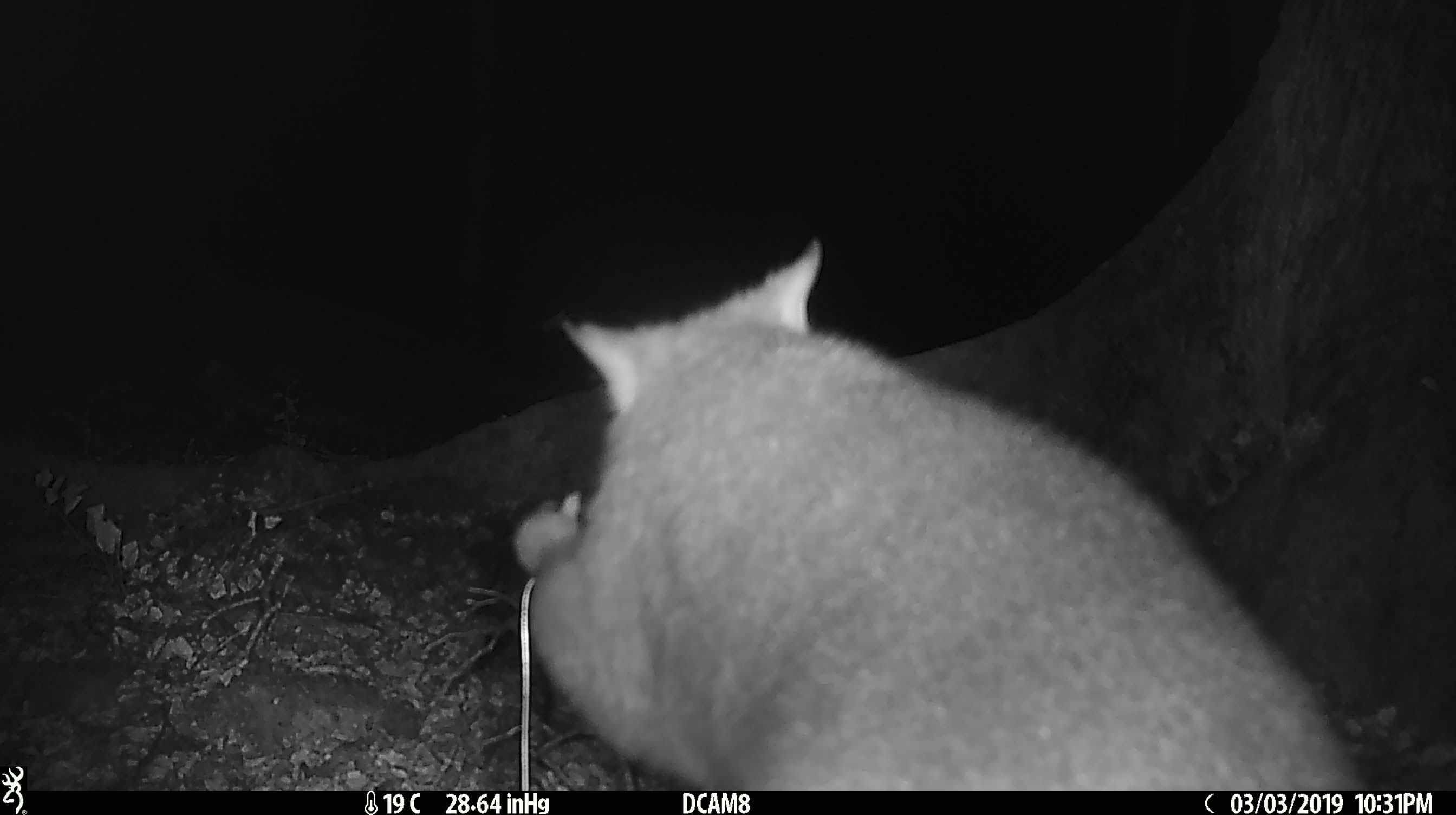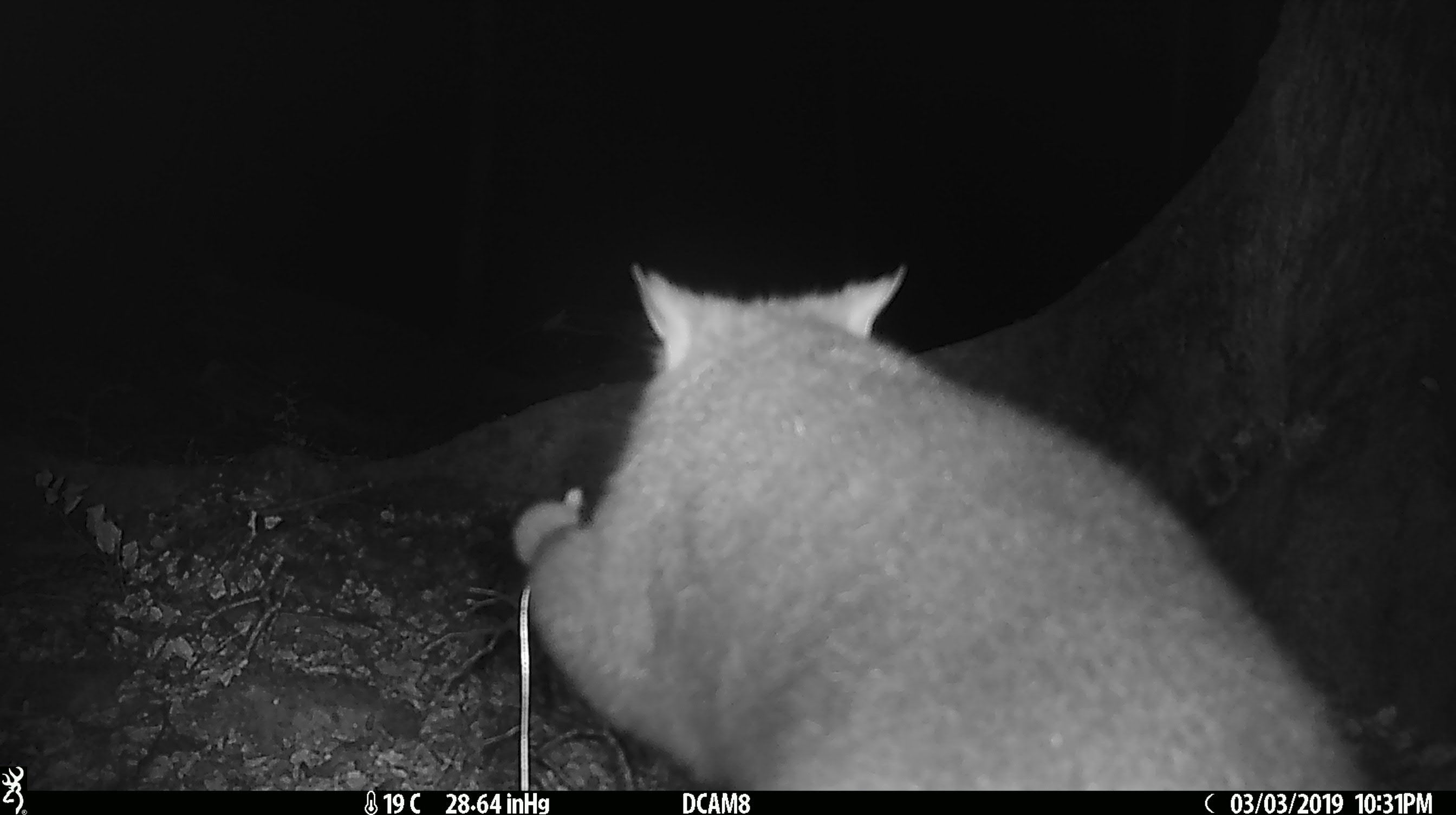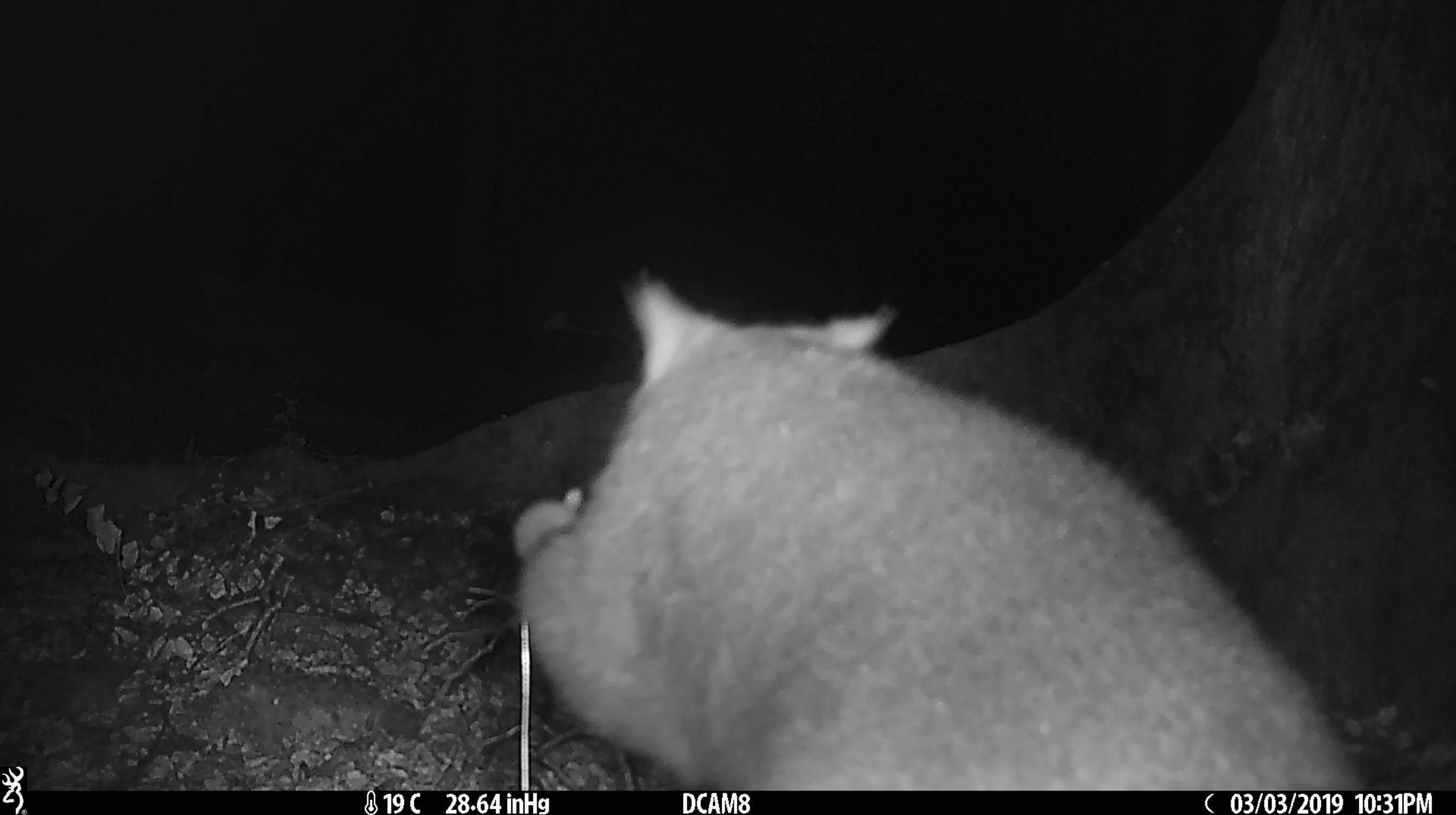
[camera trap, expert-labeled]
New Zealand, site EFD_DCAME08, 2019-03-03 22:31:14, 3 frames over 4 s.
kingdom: Animalia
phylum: Chordata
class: Mammalia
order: Diprotodontia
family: Phalangeridae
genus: Trichosurus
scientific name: Trichosurus vulpecula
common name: common brushtail possum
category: possum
Possum (common brushtail possum) (Trichosurus vulpecula).